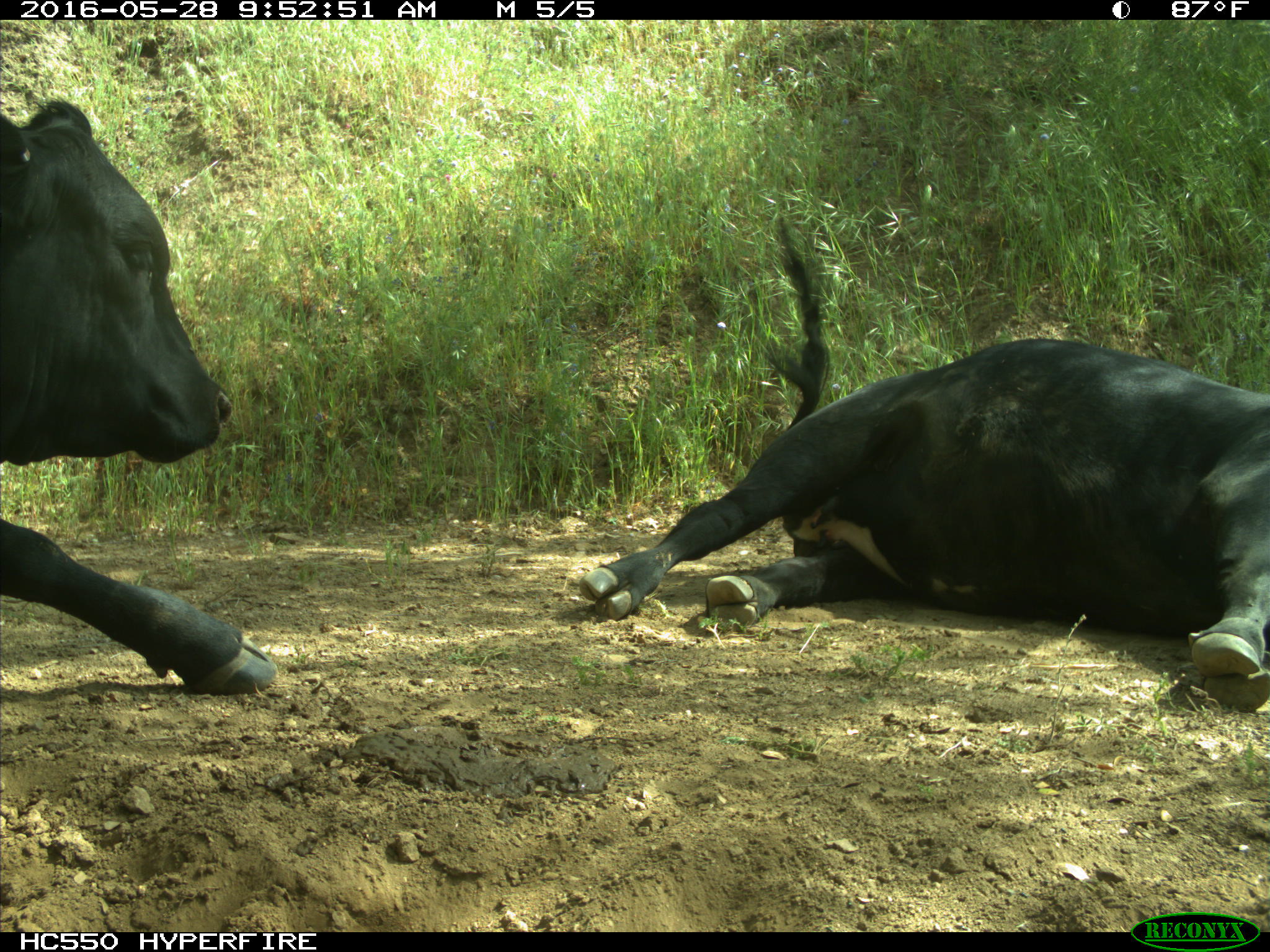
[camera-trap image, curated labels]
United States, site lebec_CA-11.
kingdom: Animalia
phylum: Chordata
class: Mammalia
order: Artiodactyla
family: Bovidae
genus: Bos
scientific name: Bos taurus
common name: domestic cow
Bos taurus (domestic cow).